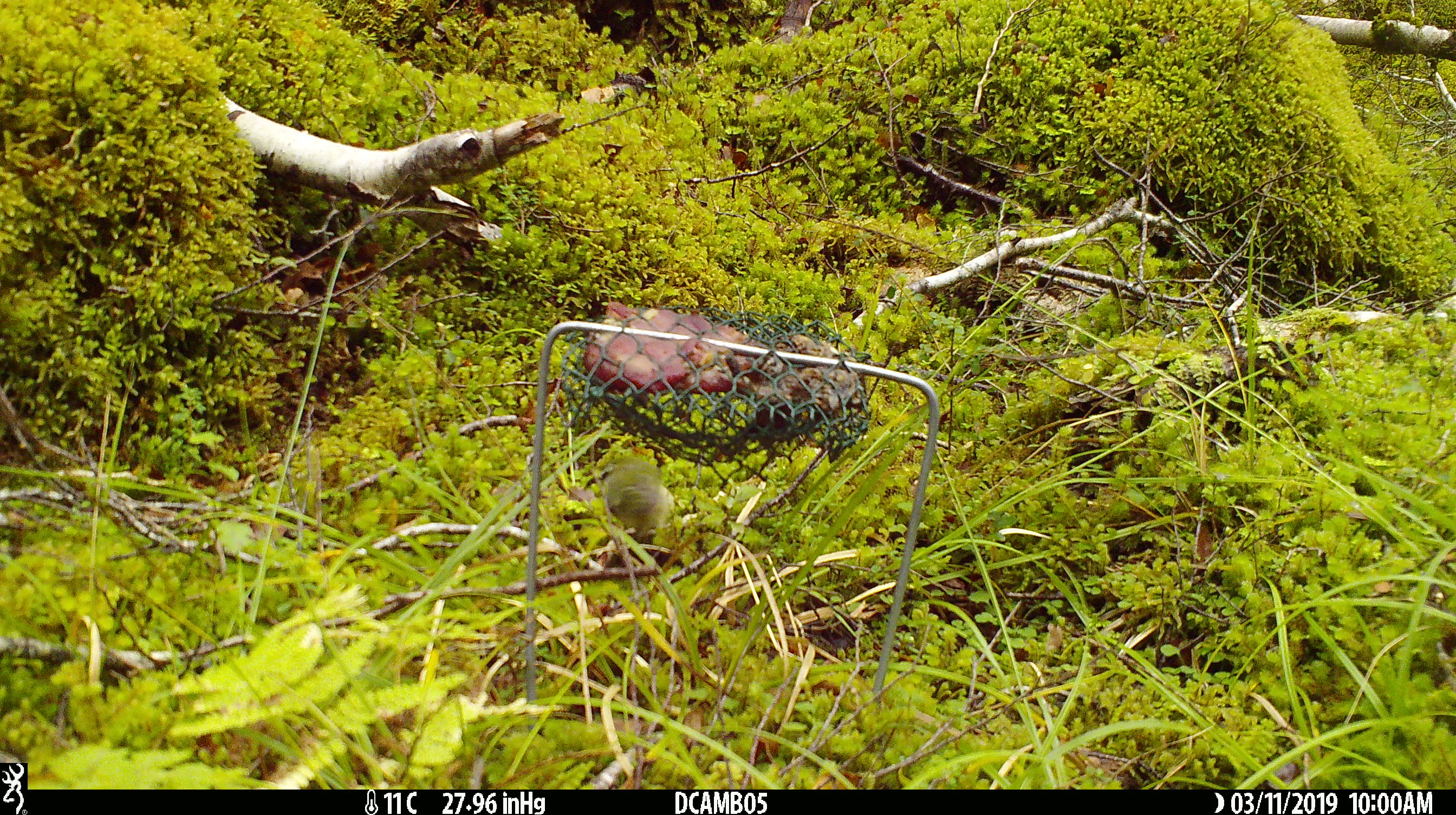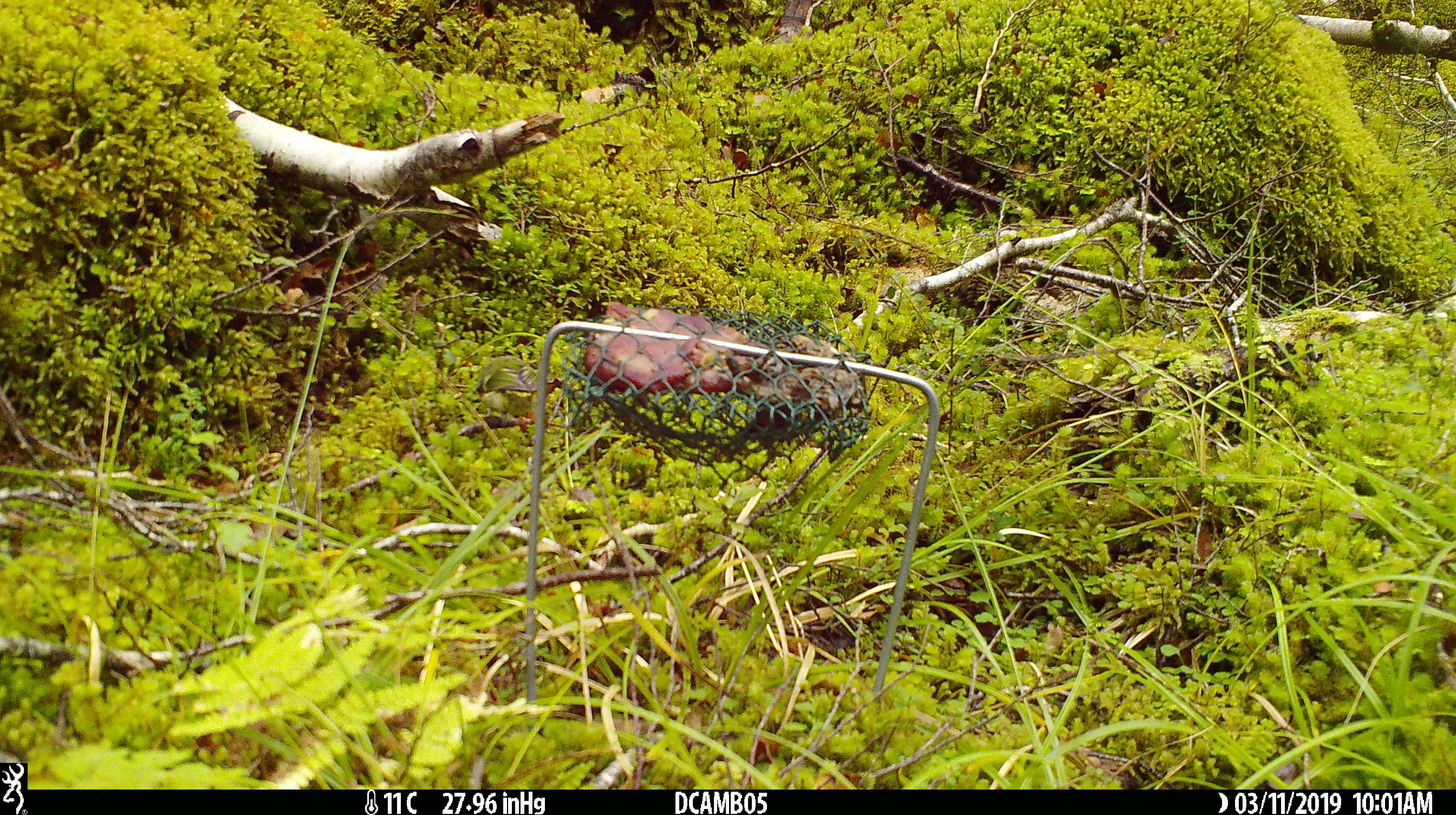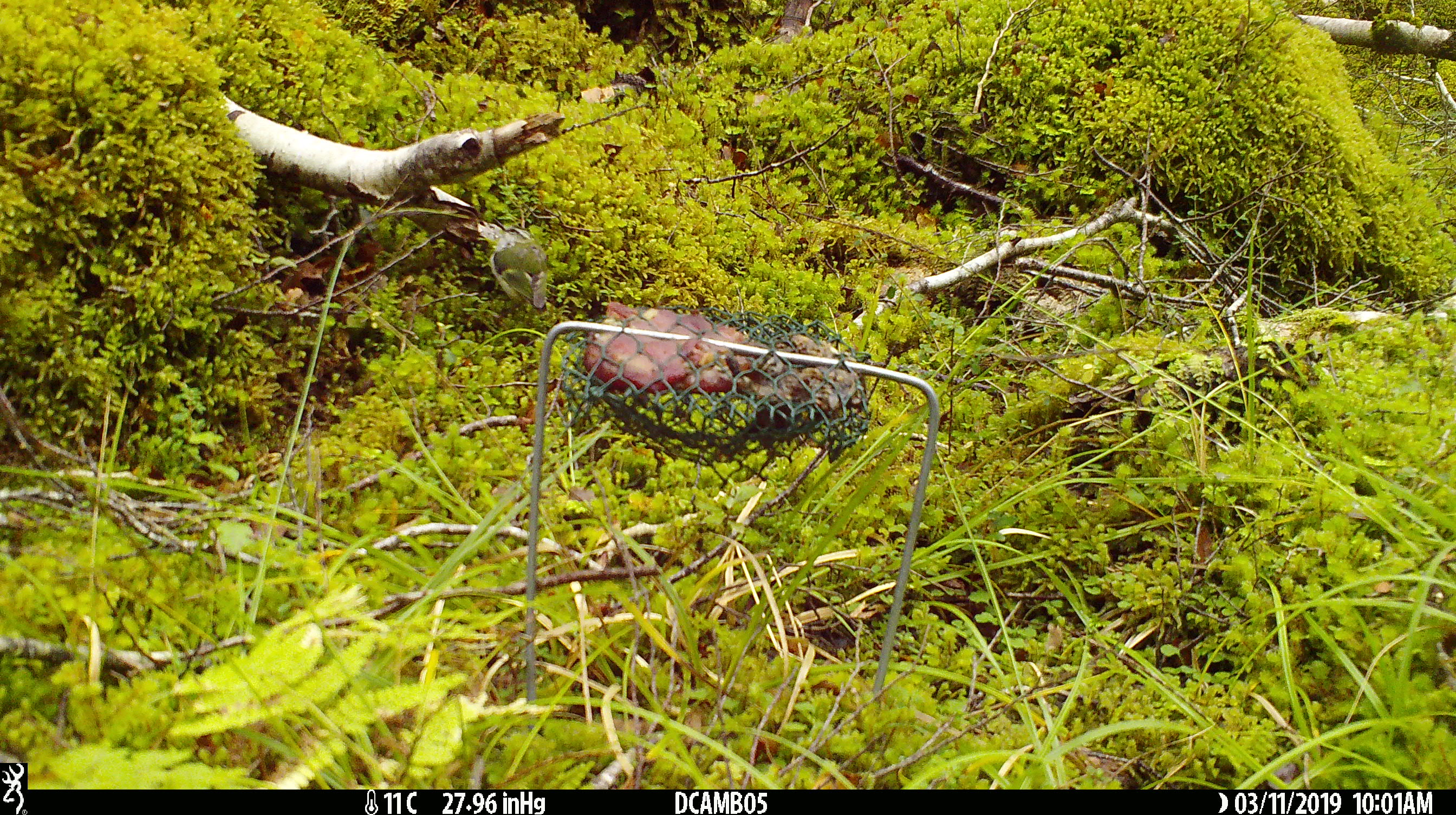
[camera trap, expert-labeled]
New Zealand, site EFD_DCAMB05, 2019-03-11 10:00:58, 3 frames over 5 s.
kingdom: Animalia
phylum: Chordata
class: Aves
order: Passeriformes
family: Acanthisittidae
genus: Acanthisitta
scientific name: Acanthisitta chloris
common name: rifleman